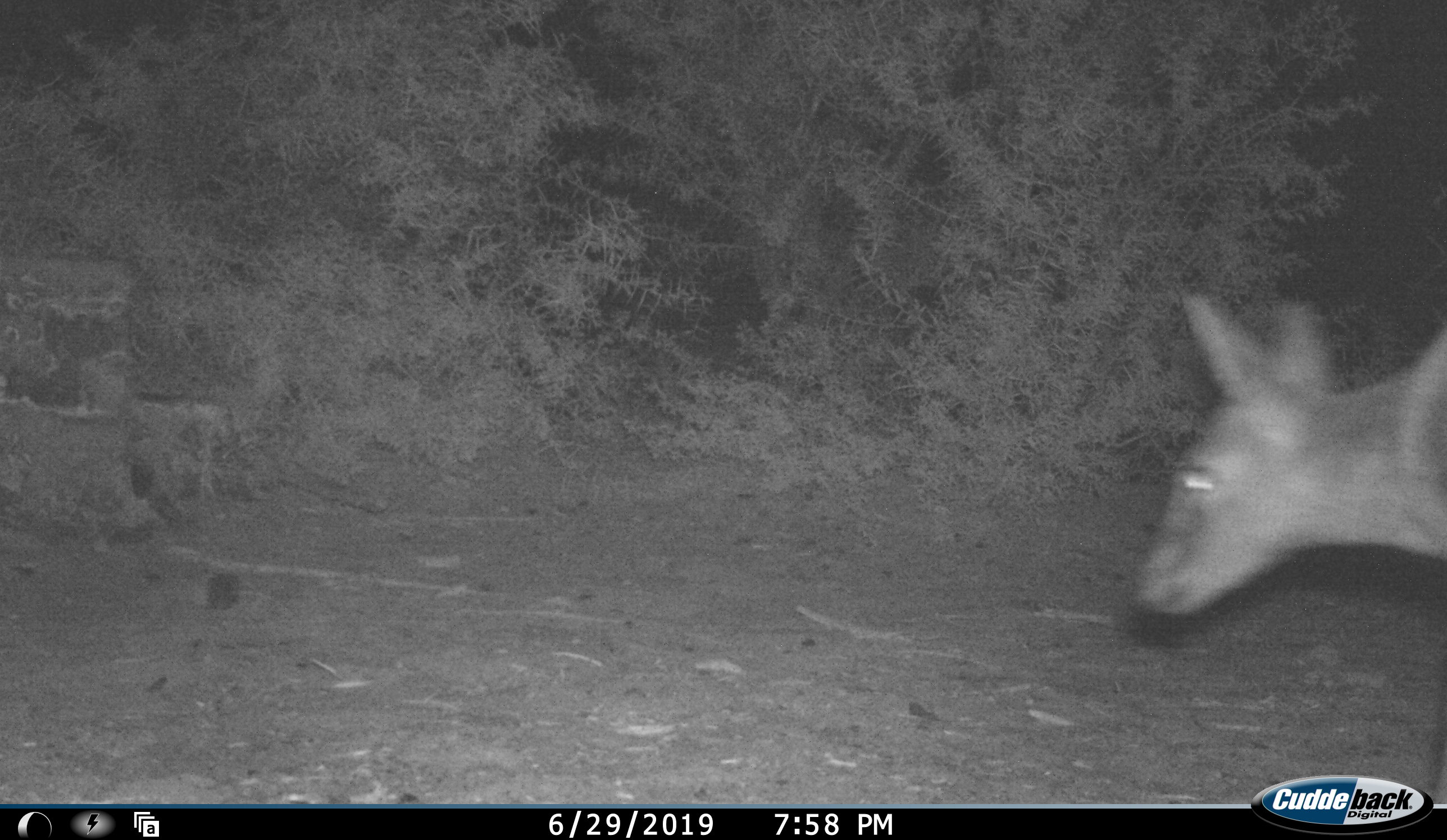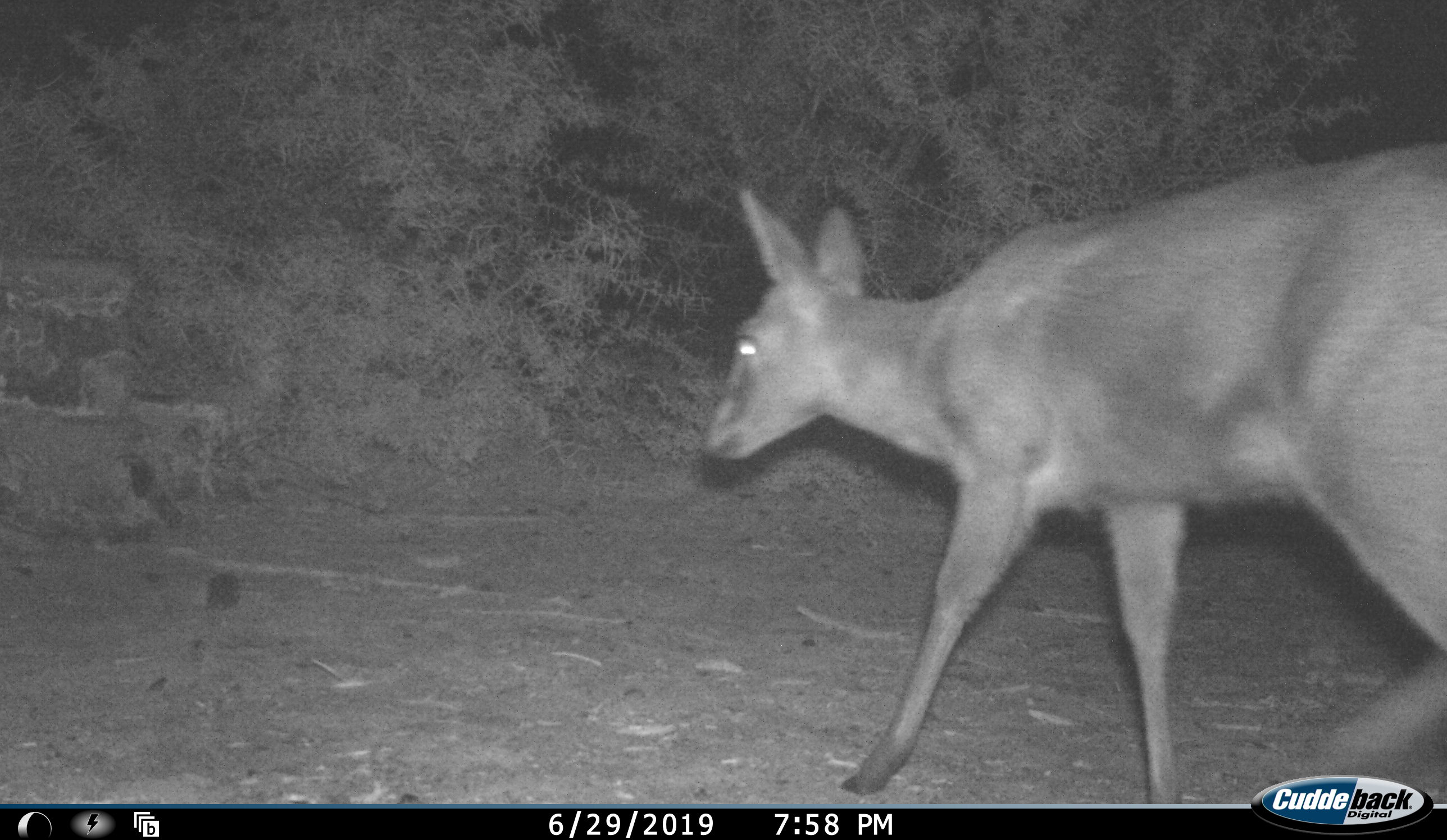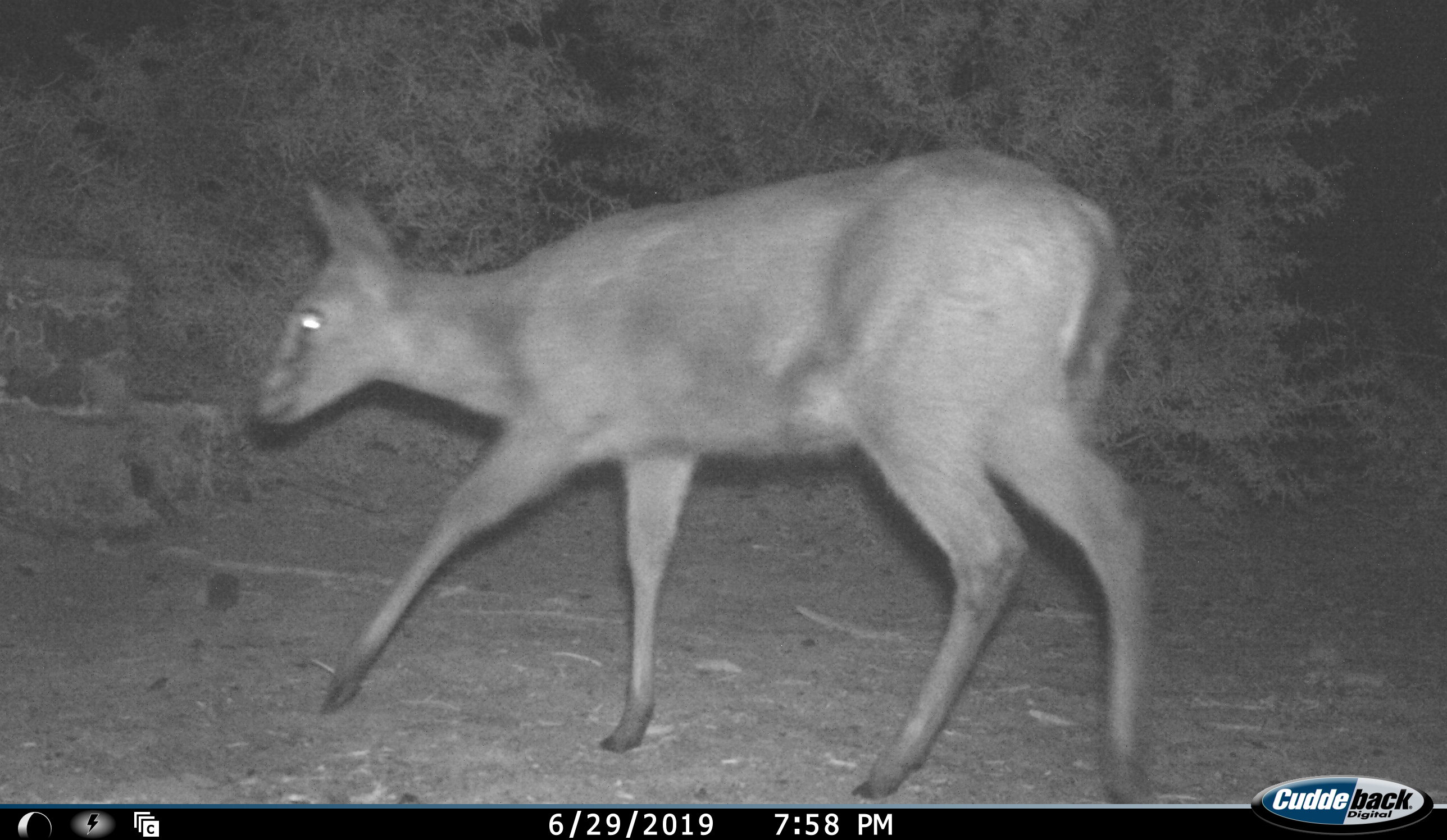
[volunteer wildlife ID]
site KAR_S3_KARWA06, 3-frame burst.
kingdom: Animalia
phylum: Chordata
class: Mammalia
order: Artiodactyla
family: Bovidae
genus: Sylvicapra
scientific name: Sylvicapra grimmia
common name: common duiker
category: duikercommongrey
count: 1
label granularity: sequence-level